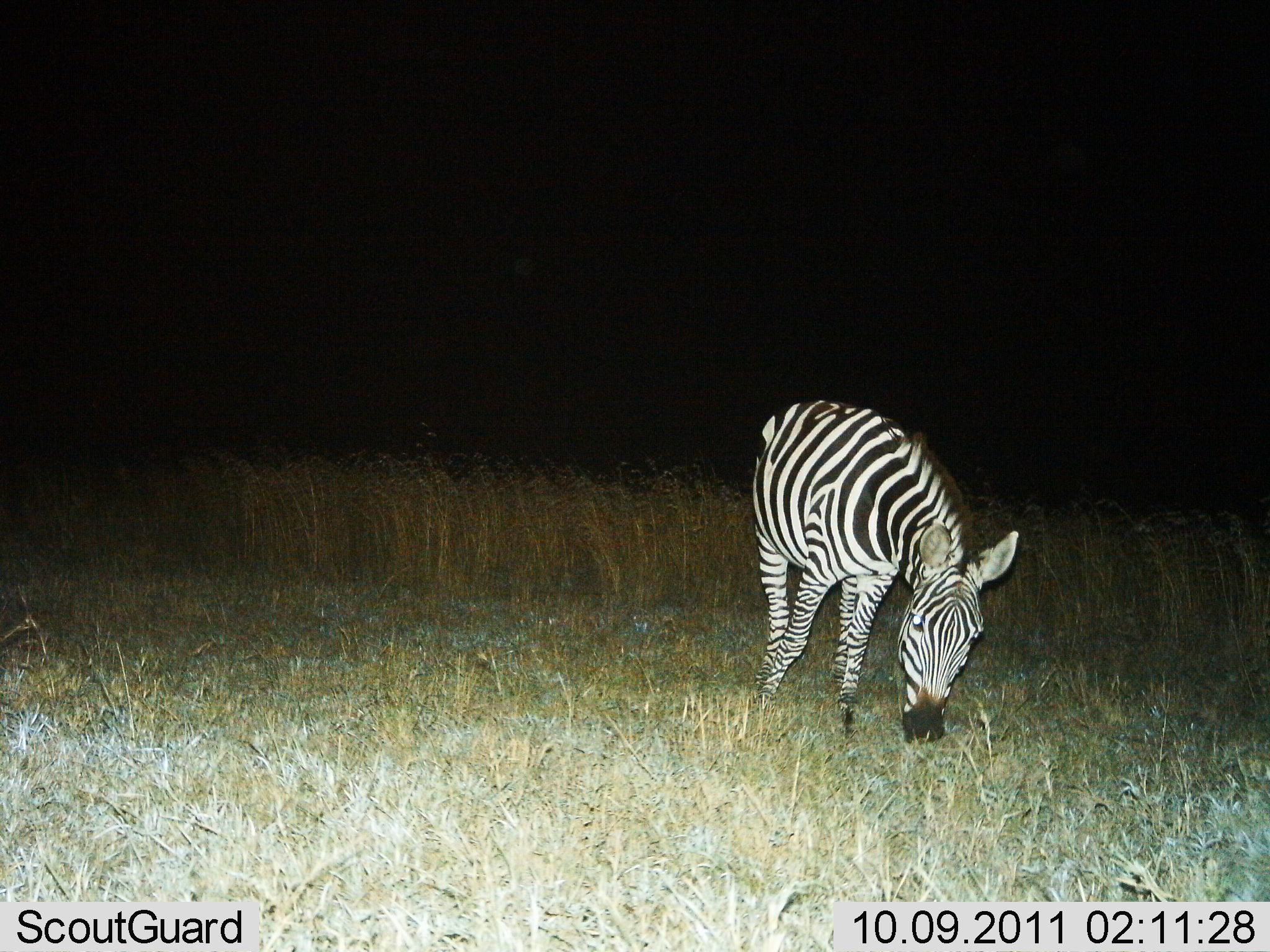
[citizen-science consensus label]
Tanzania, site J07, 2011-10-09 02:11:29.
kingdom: Animalia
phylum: Chordata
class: Mammalia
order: Perissodactyla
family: Equidae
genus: Equus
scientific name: Equus quagga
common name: plains zebra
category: zebra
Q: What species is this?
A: Zebra (plains zebra) (Equus quagga).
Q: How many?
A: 1.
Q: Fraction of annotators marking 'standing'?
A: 38%.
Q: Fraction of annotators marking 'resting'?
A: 0%.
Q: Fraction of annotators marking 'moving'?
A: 0%.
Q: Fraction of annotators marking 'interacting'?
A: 0%.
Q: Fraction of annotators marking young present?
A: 0%.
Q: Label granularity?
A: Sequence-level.